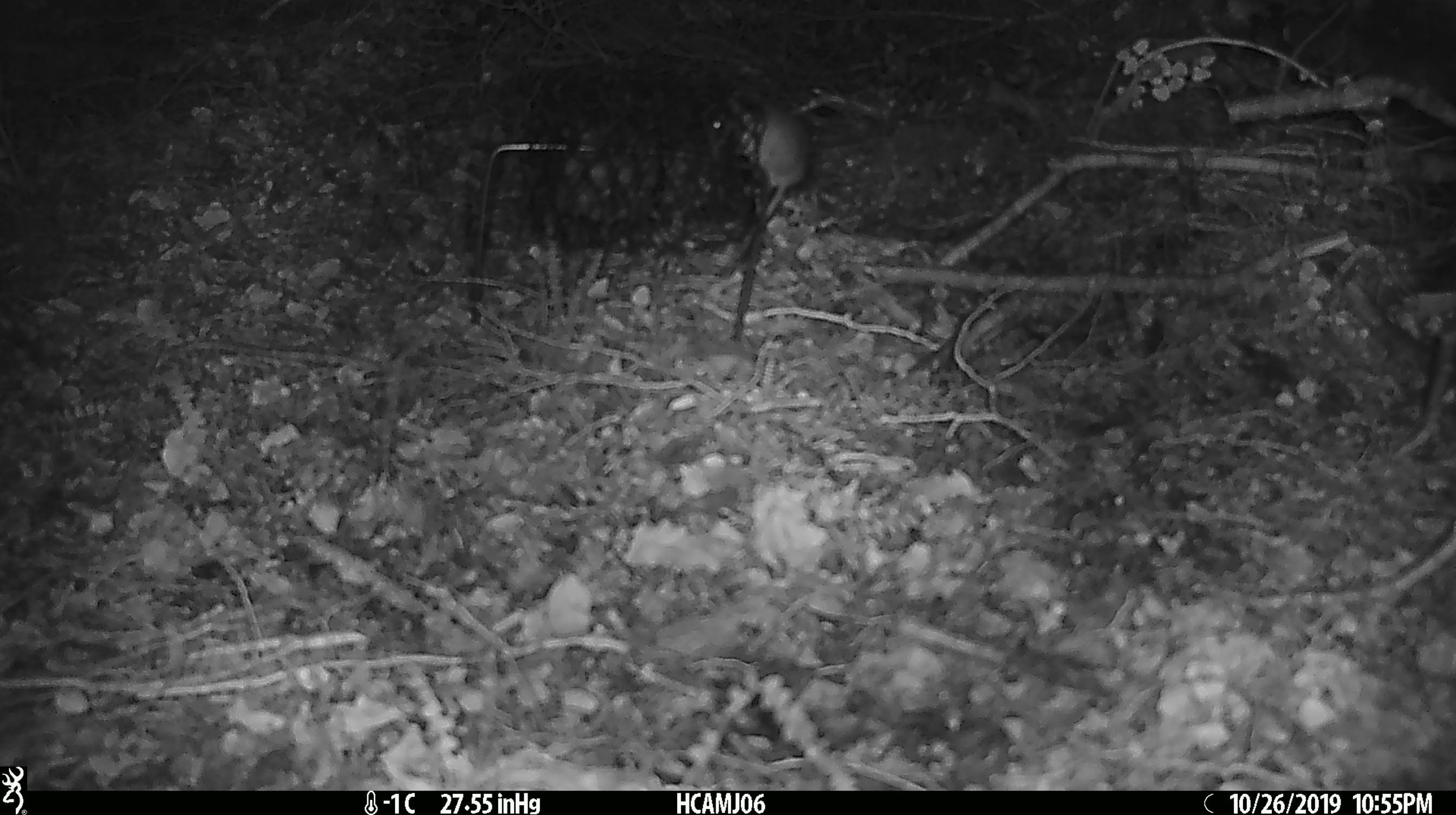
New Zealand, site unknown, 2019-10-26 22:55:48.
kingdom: Animalia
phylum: Chordata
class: Mammalia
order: Rodentia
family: Muridae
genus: Mus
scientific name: Mus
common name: mouse